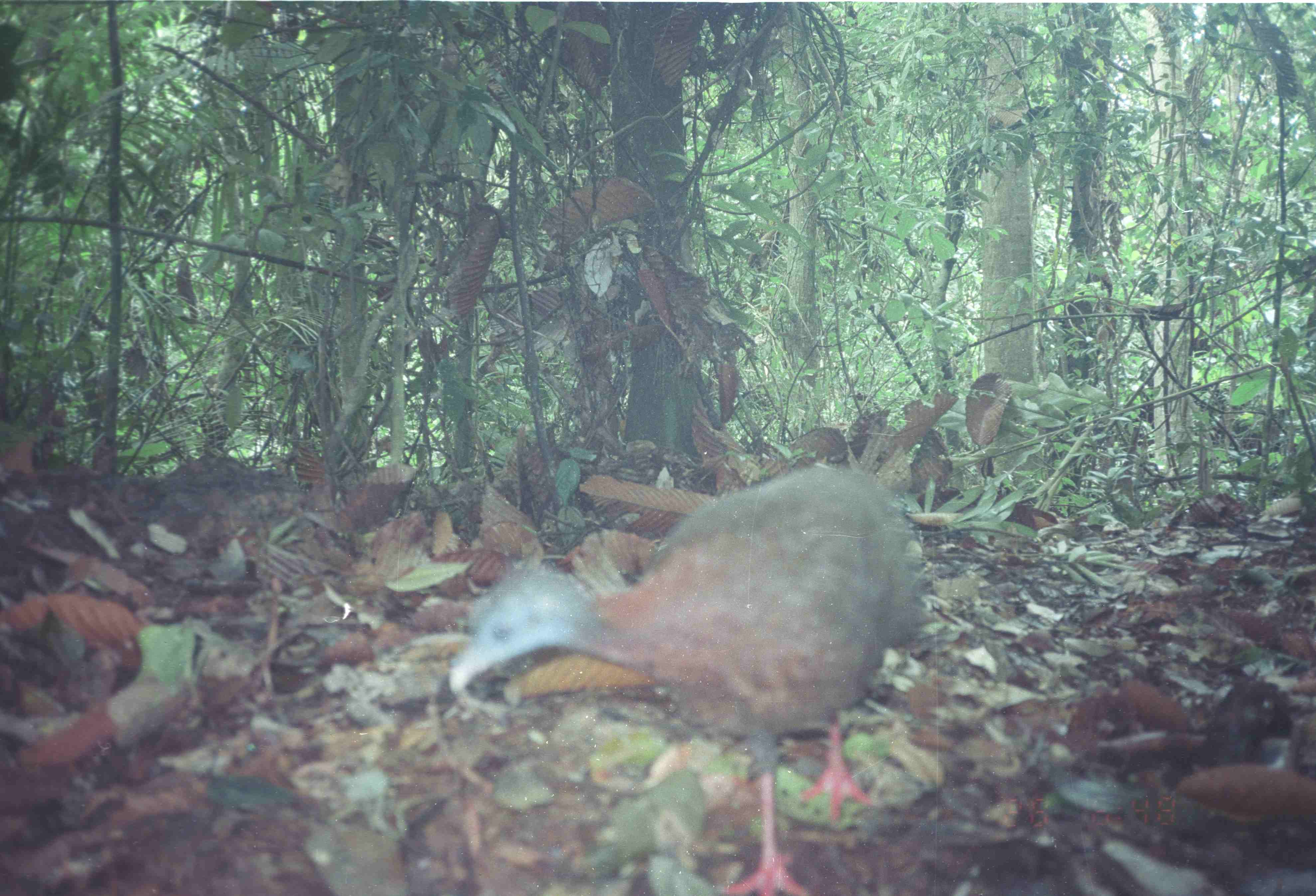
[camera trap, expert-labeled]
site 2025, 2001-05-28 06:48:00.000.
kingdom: Animalia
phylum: Chordata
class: Aves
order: Galliformes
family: Phasianidae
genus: Argusianus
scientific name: Argusianus argus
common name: great argus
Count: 1.